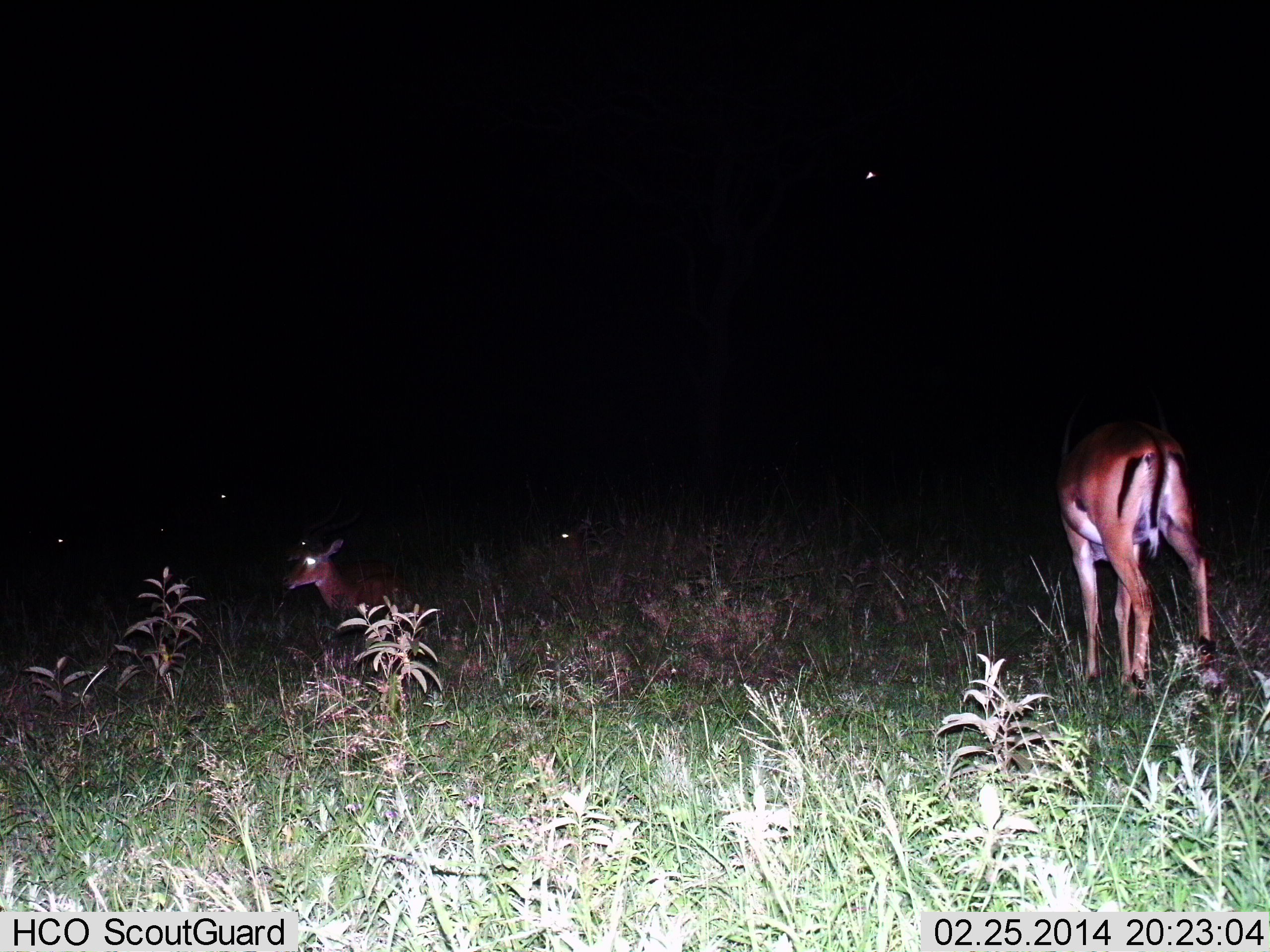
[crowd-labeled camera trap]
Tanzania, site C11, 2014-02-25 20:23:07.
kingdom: Animalia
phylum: Chordata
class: Mammalia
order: Artiodactyla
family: Bovidae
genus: Aepyceros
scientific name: Aepyceros melampus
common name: impala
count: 2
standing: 100%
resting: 100%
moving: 0%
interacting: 0%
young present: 10%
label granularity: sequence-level